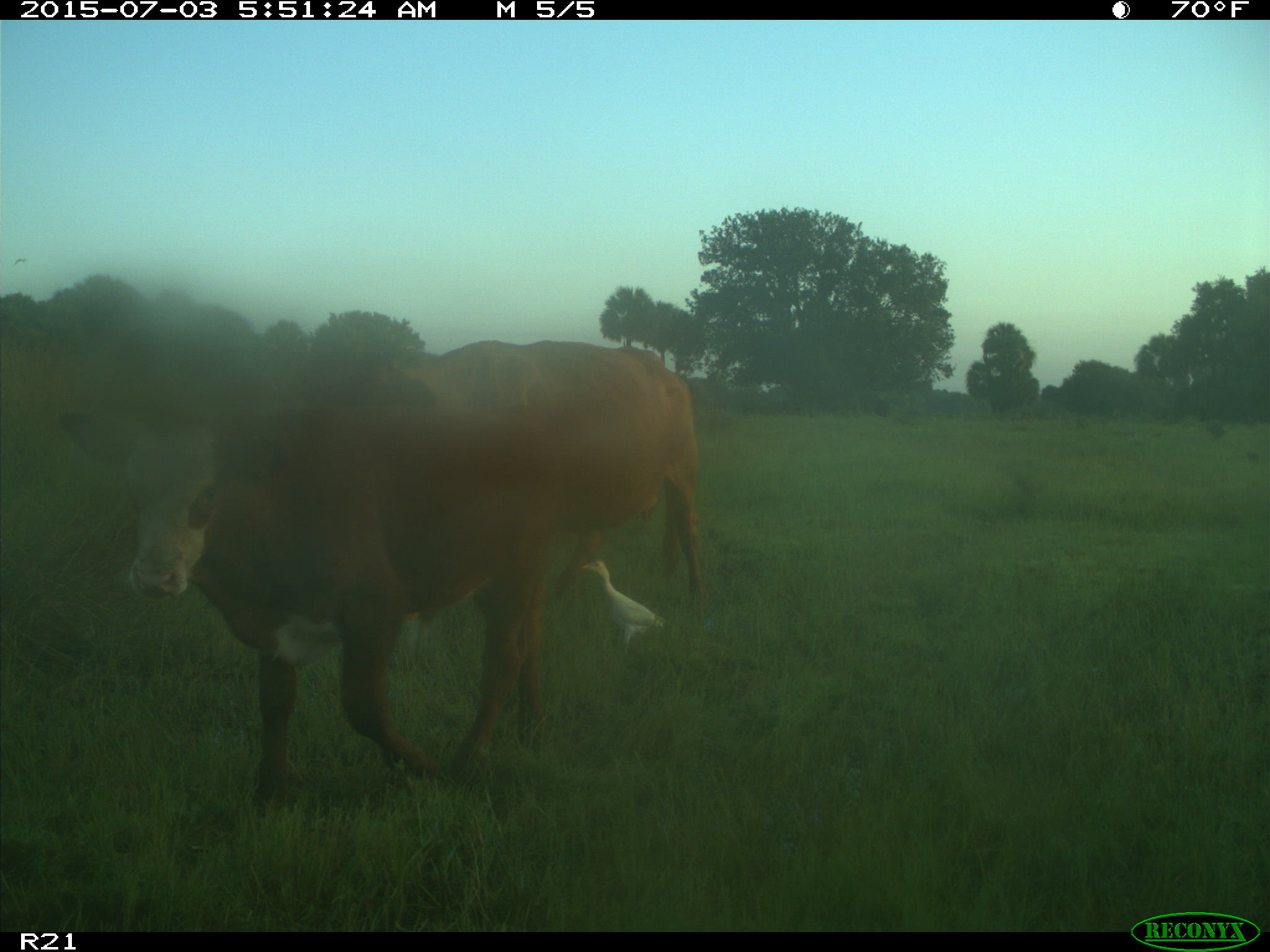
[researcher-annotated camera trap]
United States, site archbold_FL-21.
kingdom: Animalia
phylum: Chordata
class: Mammalia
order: Artiodactyla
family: Bovidae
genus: Bos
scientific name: Bos taurus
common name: domestic cow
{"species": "Bos taurus (domestic cow)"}